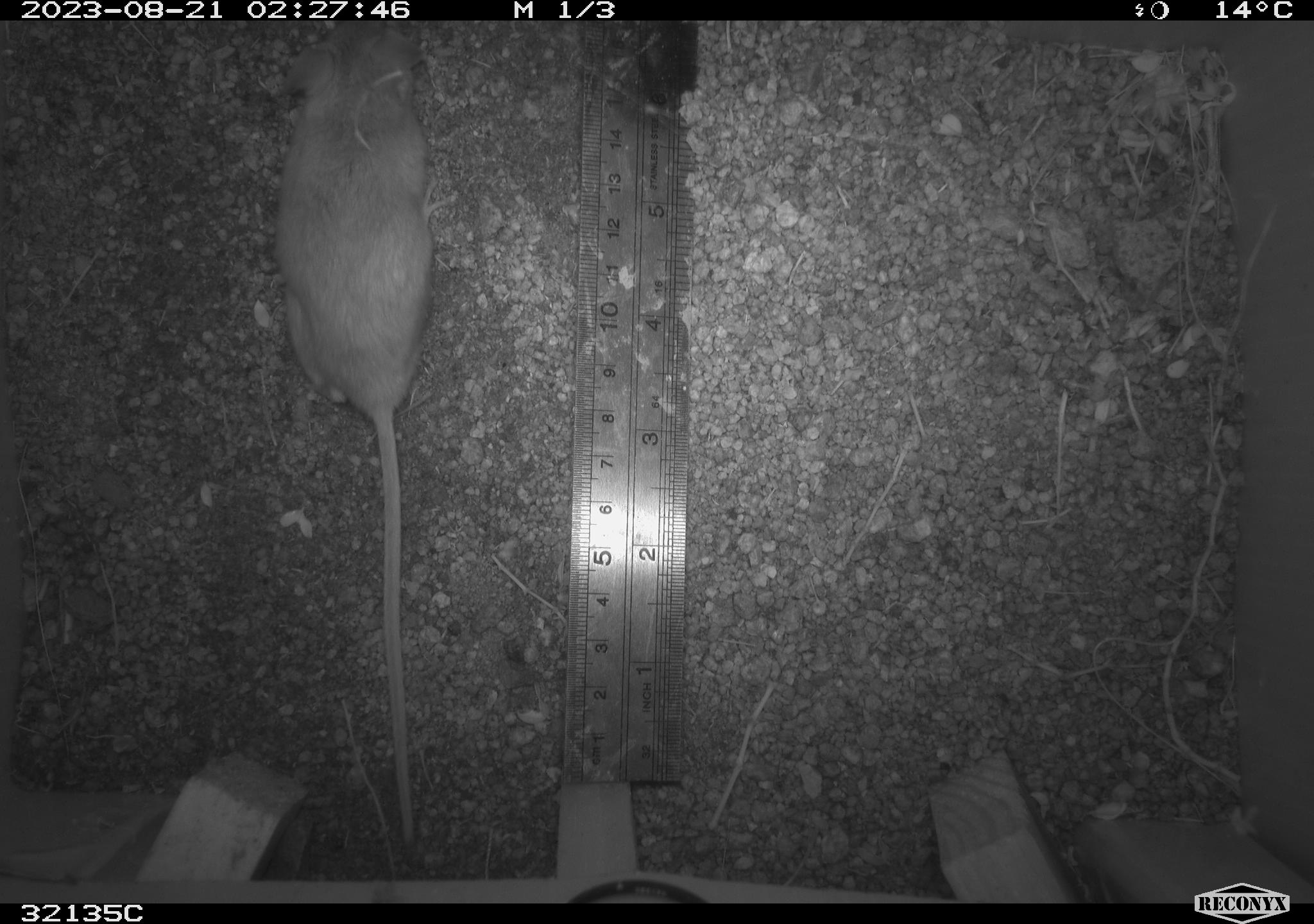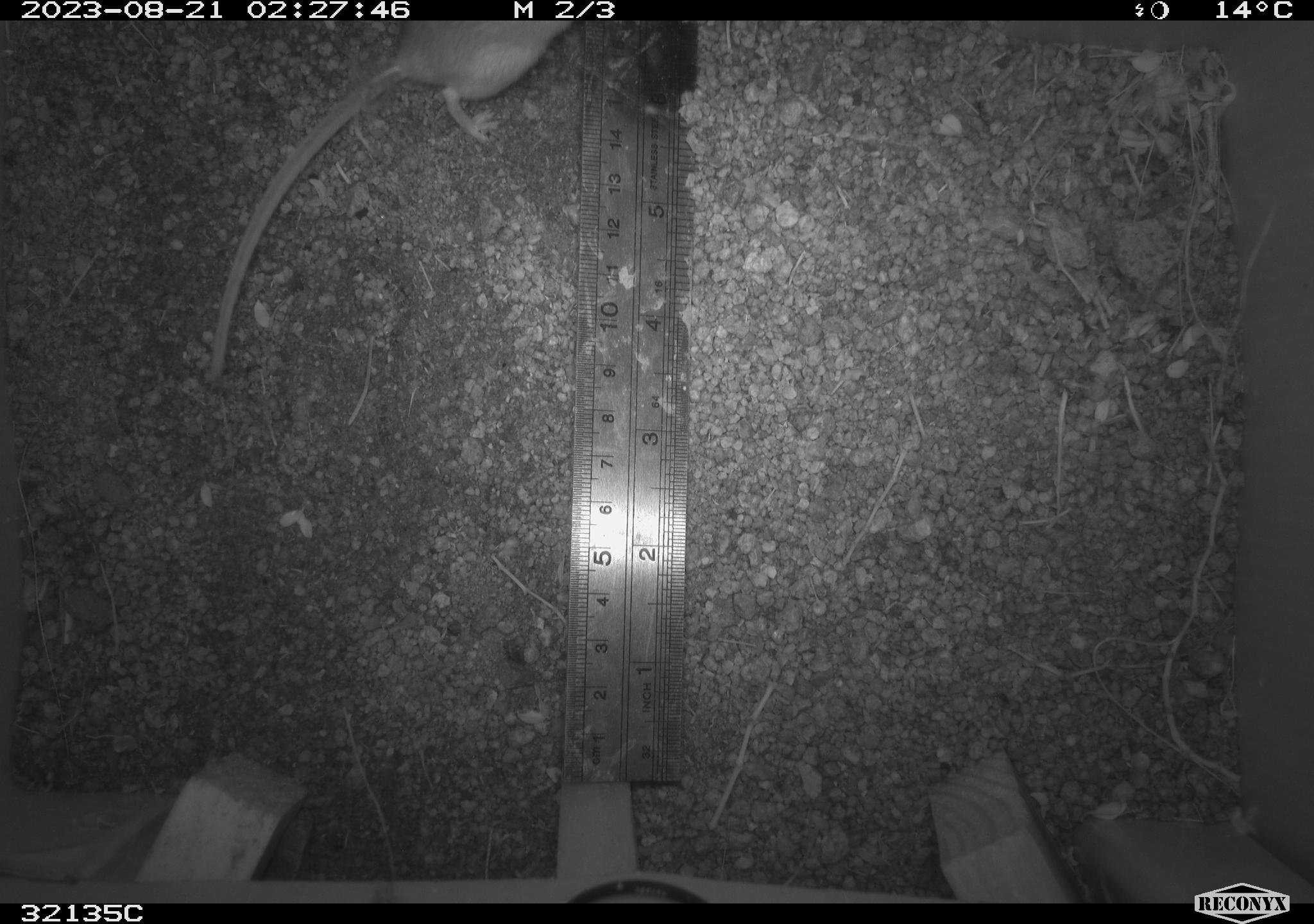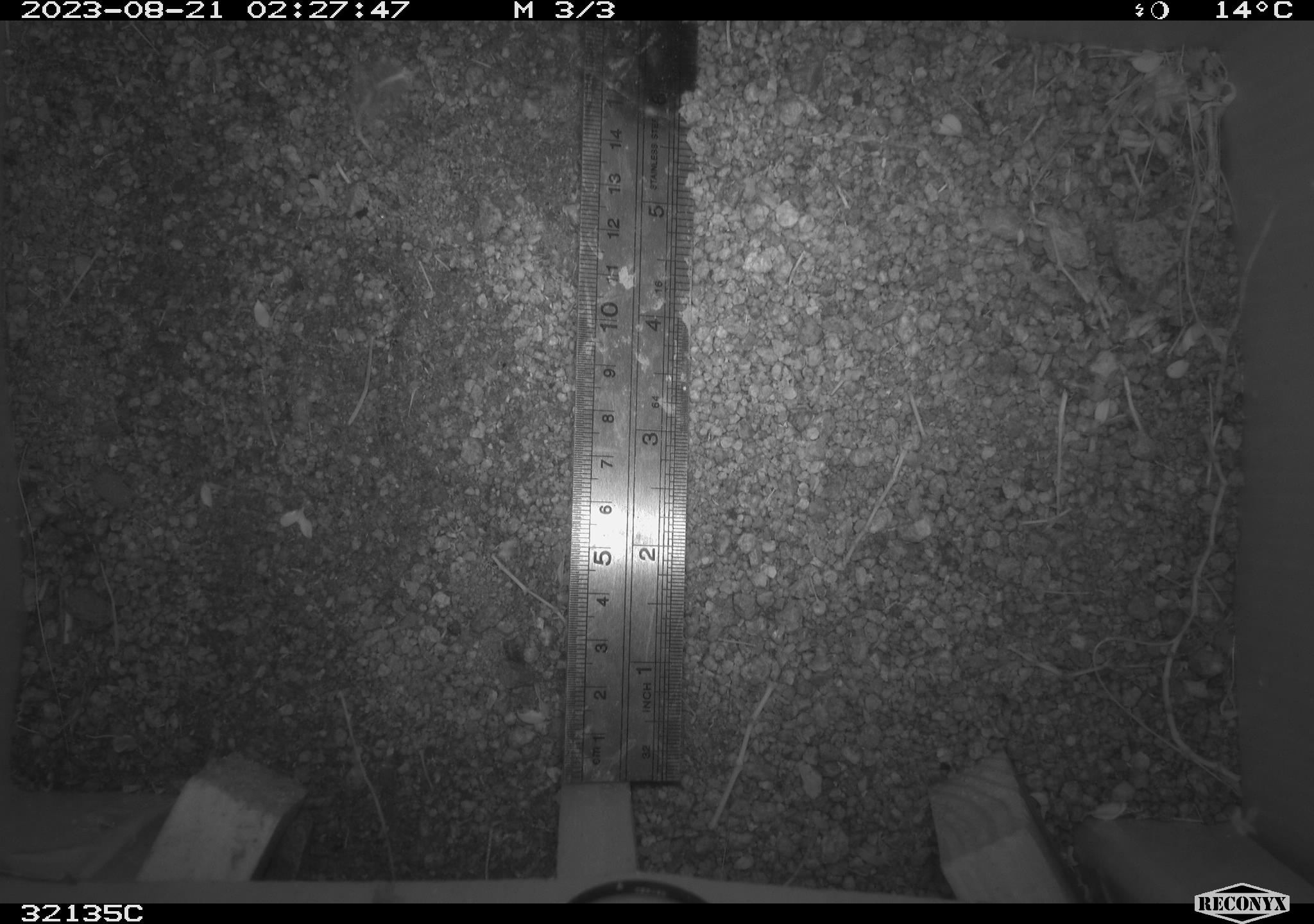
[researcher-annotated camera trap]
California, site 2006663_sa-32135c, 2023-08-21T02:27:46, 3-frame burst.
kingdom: Animalia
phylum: Chordata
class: Mammalia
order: Rodentia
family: Cricetidae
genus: Neotoma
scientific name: Neotoma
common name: pack rat or woodrat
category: neotoma species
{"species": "neotoma species (pack rat or woodrat) (Neotoma)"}